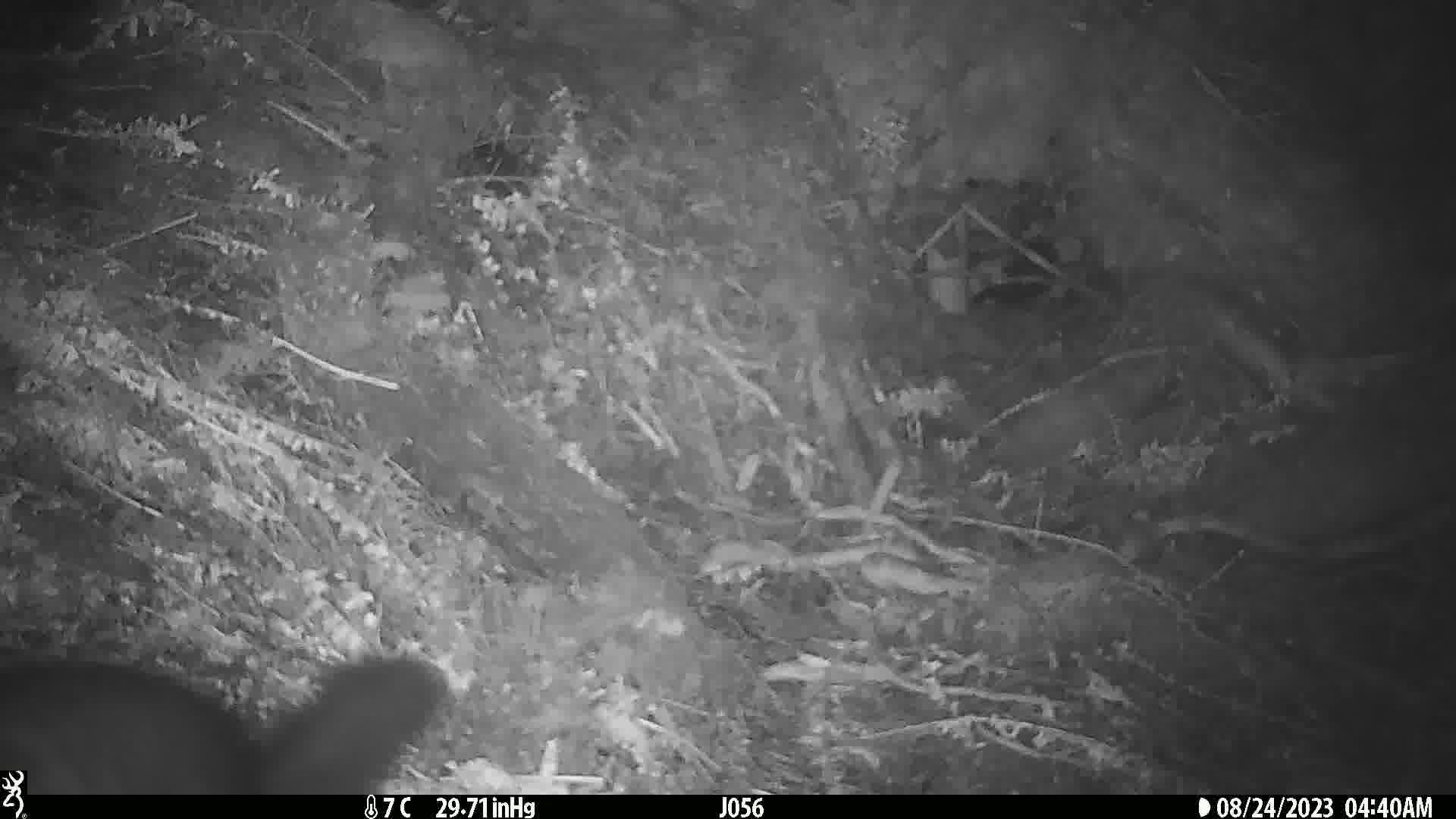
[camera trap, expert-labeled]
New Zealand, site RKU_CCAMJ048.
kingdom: Animalia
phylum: Chordata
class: Mammalia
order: Diprotodontia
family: Phalangeridae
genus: Trichosurus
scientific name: Trichosurus vulpecula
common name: common brushtail possum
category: possum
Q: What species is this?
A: Possum (common brushtail possum) (Trichosurus vulpecula).